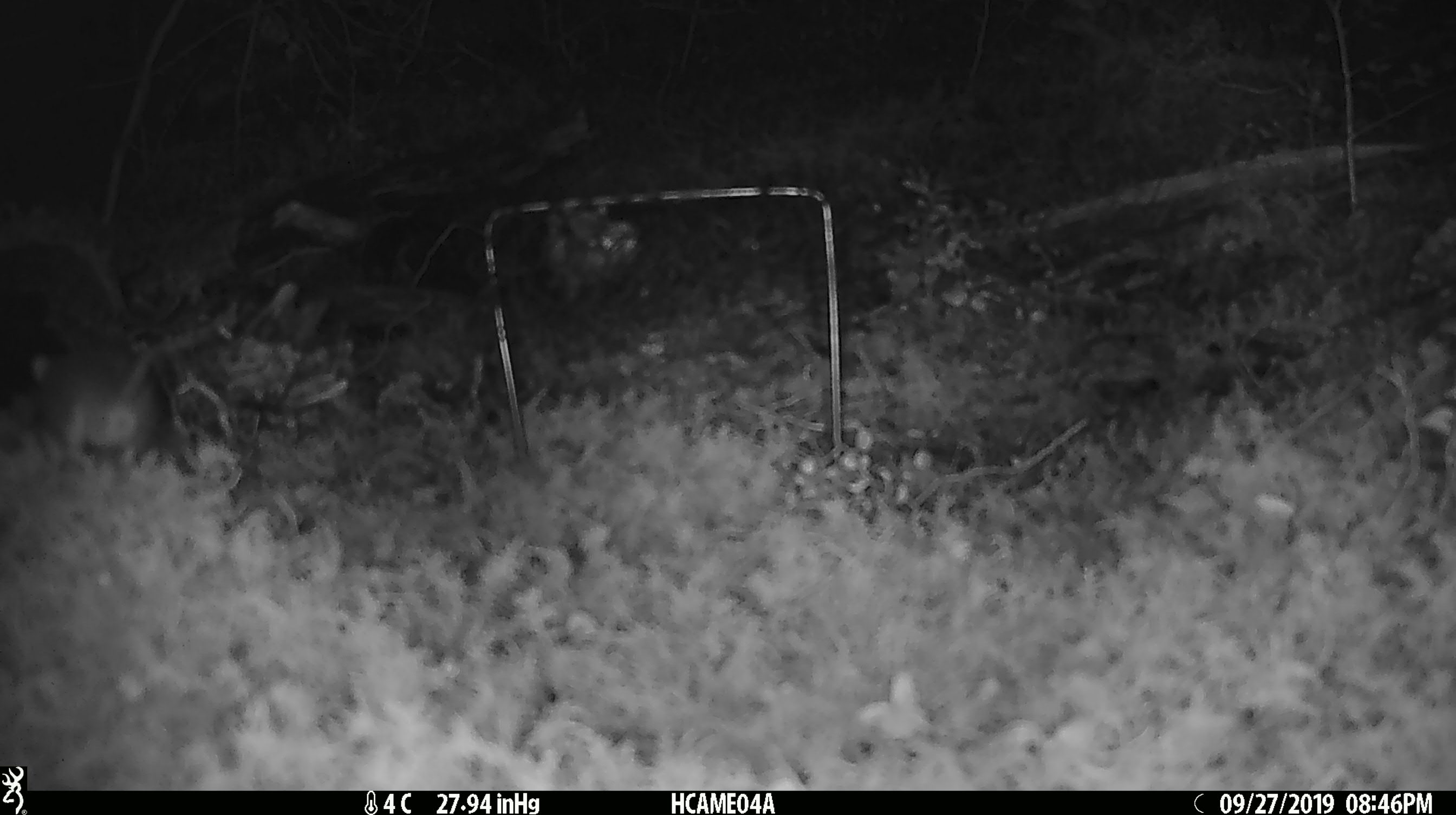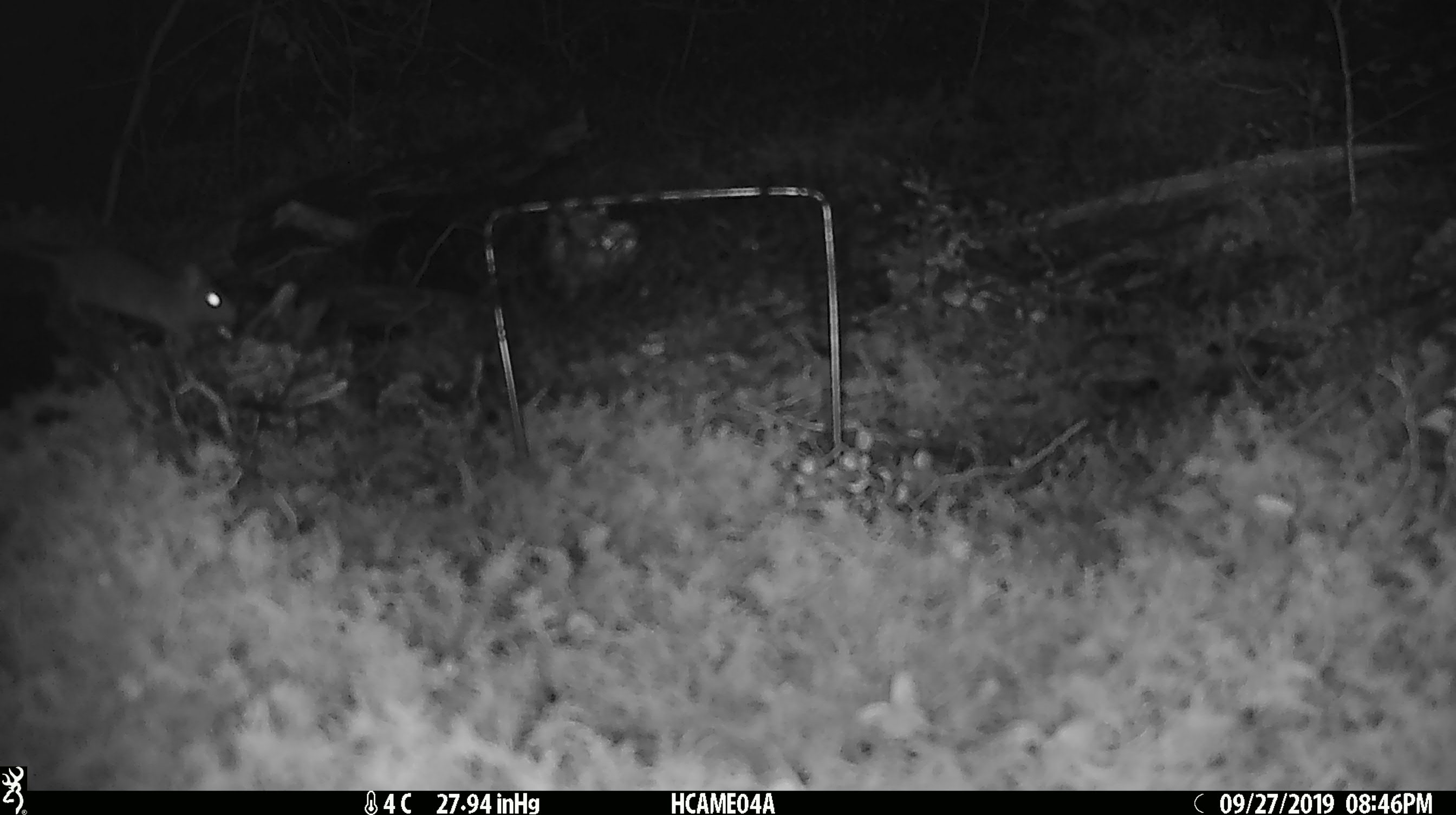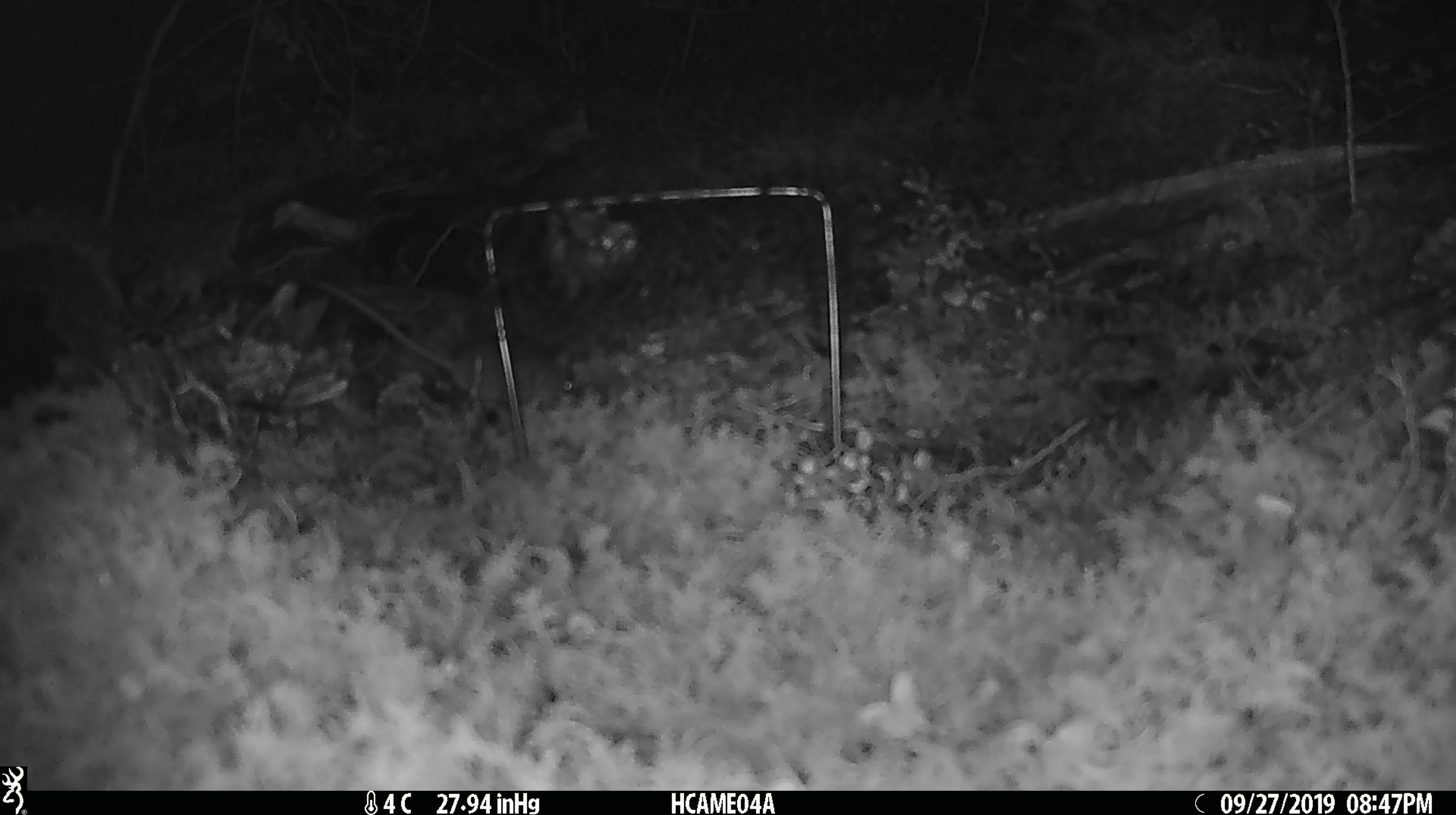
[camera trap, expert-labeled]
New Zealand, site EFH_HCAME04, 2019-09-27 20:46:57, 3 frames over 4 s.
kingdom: Animalia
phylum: Chordata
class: Mammalia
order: Rodentia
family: Muridae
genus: Mus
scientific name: Mus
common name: mouse